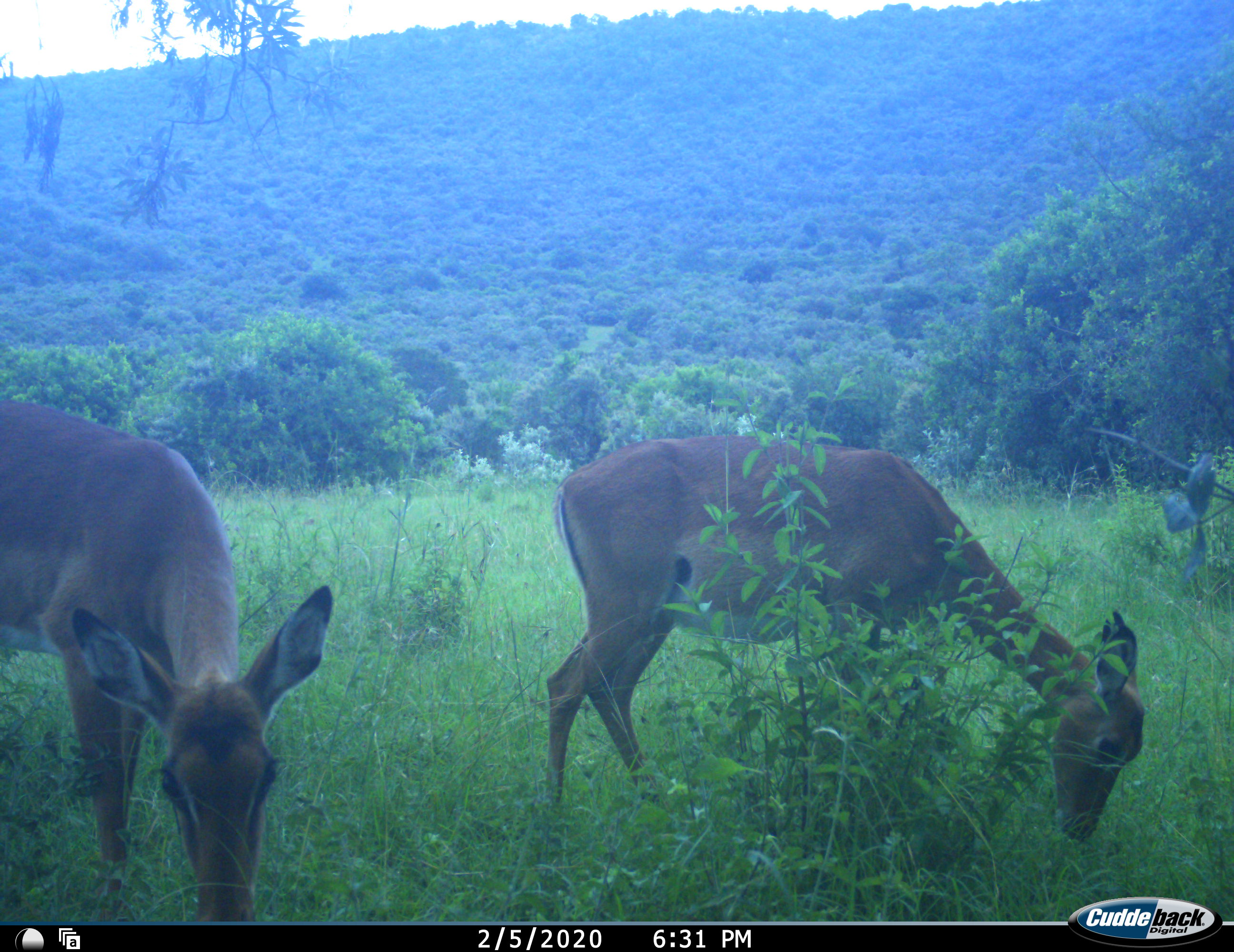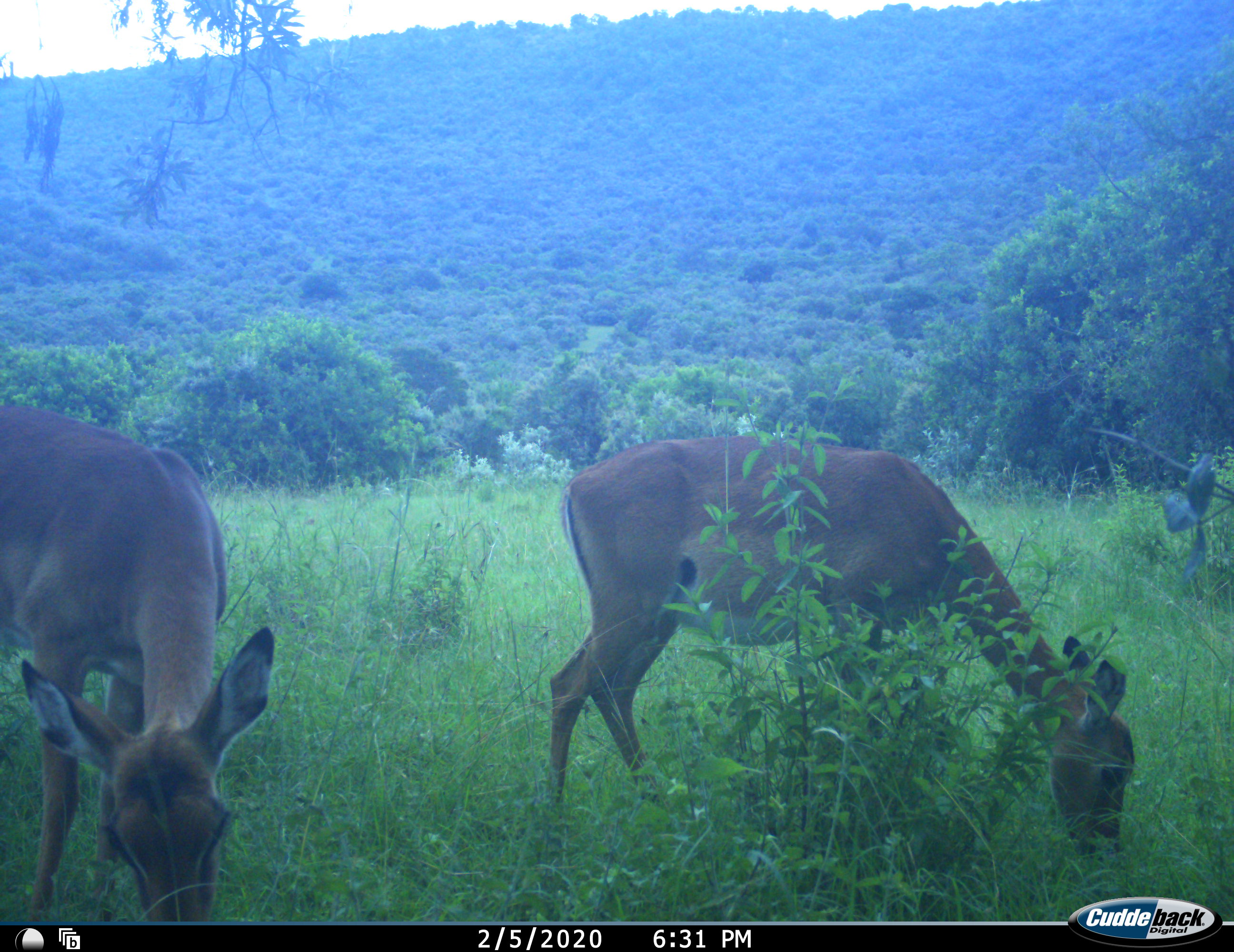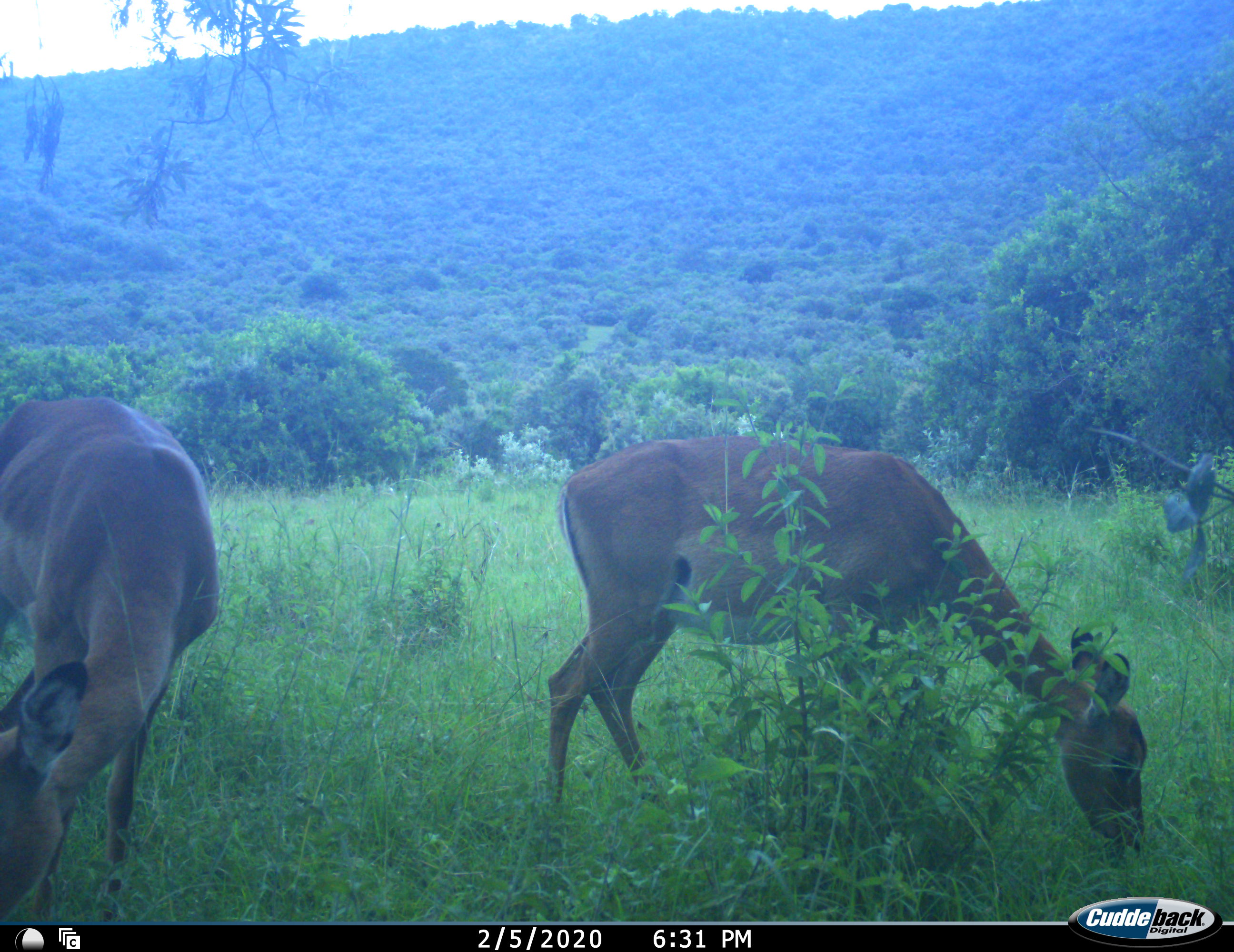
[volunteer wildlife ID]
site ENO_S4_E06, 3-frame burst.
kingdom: Animalia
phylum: Chordata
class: Mammalia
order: Artiodactyla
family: Bovidae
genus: Aepyceros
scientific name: Aepyceros melampus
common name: impala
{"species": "impala (Aepyceros melampus)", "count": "2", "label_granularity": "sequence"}